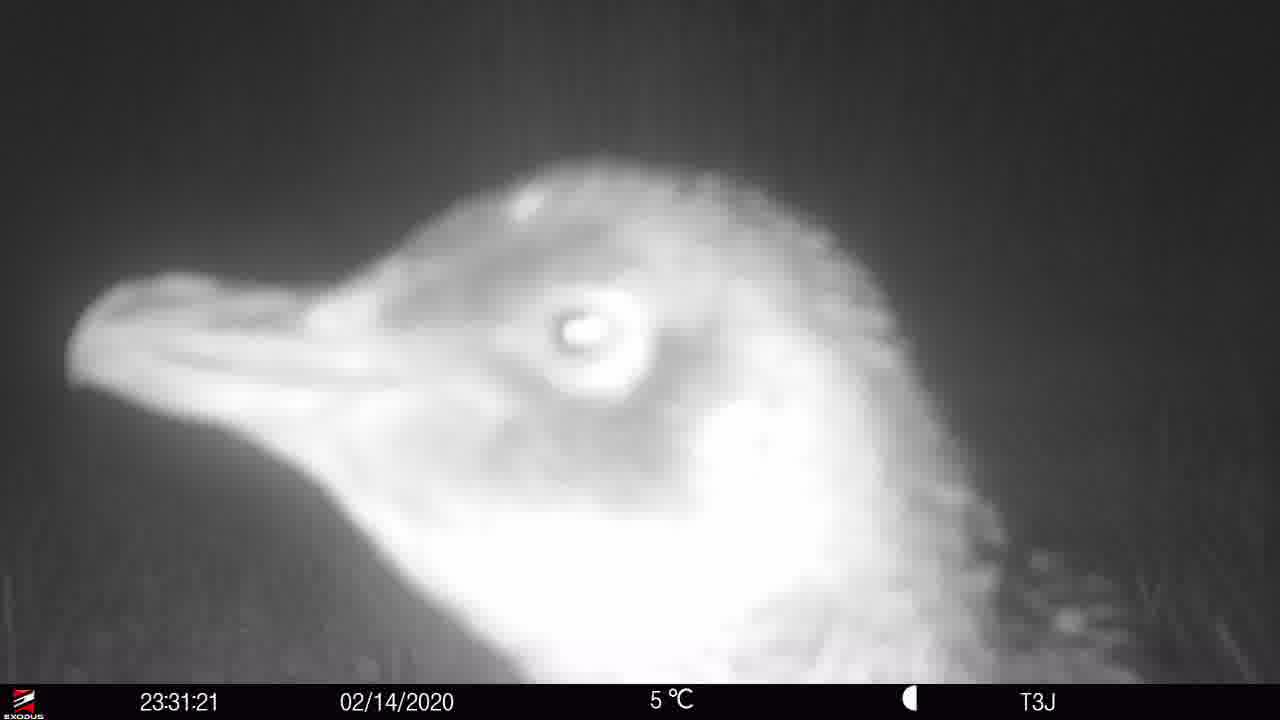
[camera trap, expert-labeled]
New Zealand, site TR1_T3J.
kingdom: Animalia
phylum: Chordata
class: Aves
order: Sphenisciformes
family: Spheniscidae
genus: Eudyptula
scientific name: Eudyptula minor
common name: little blue penguin